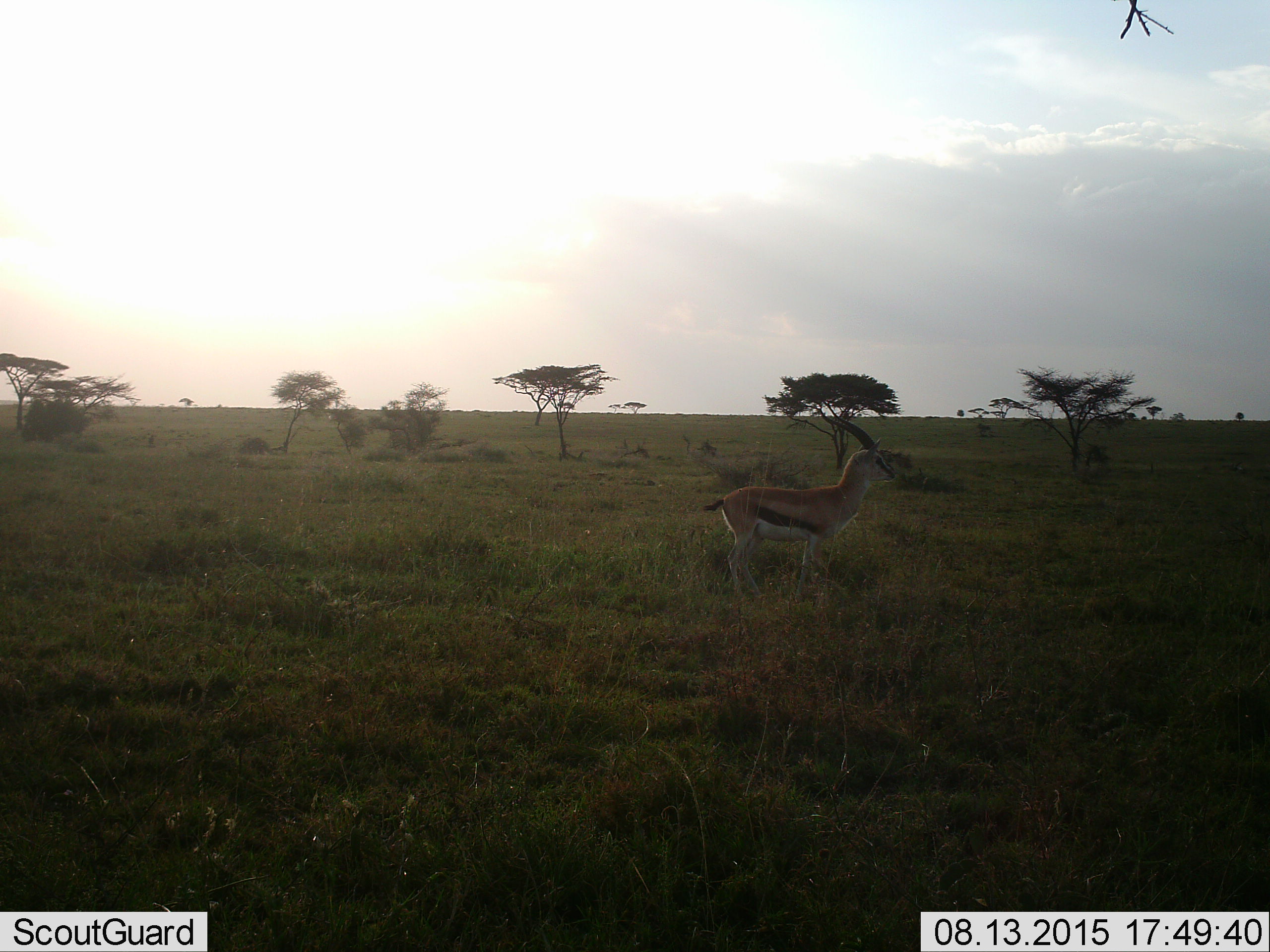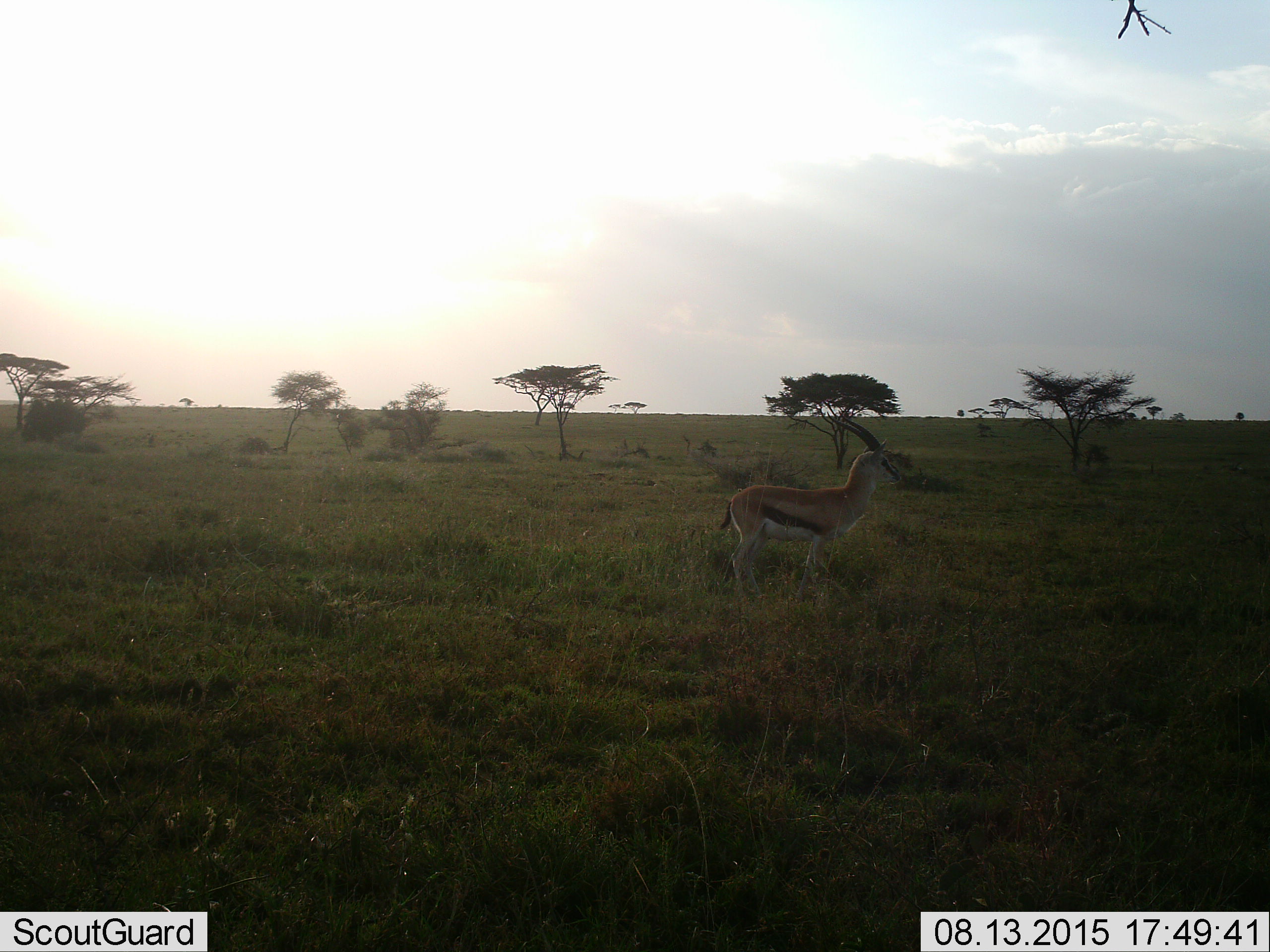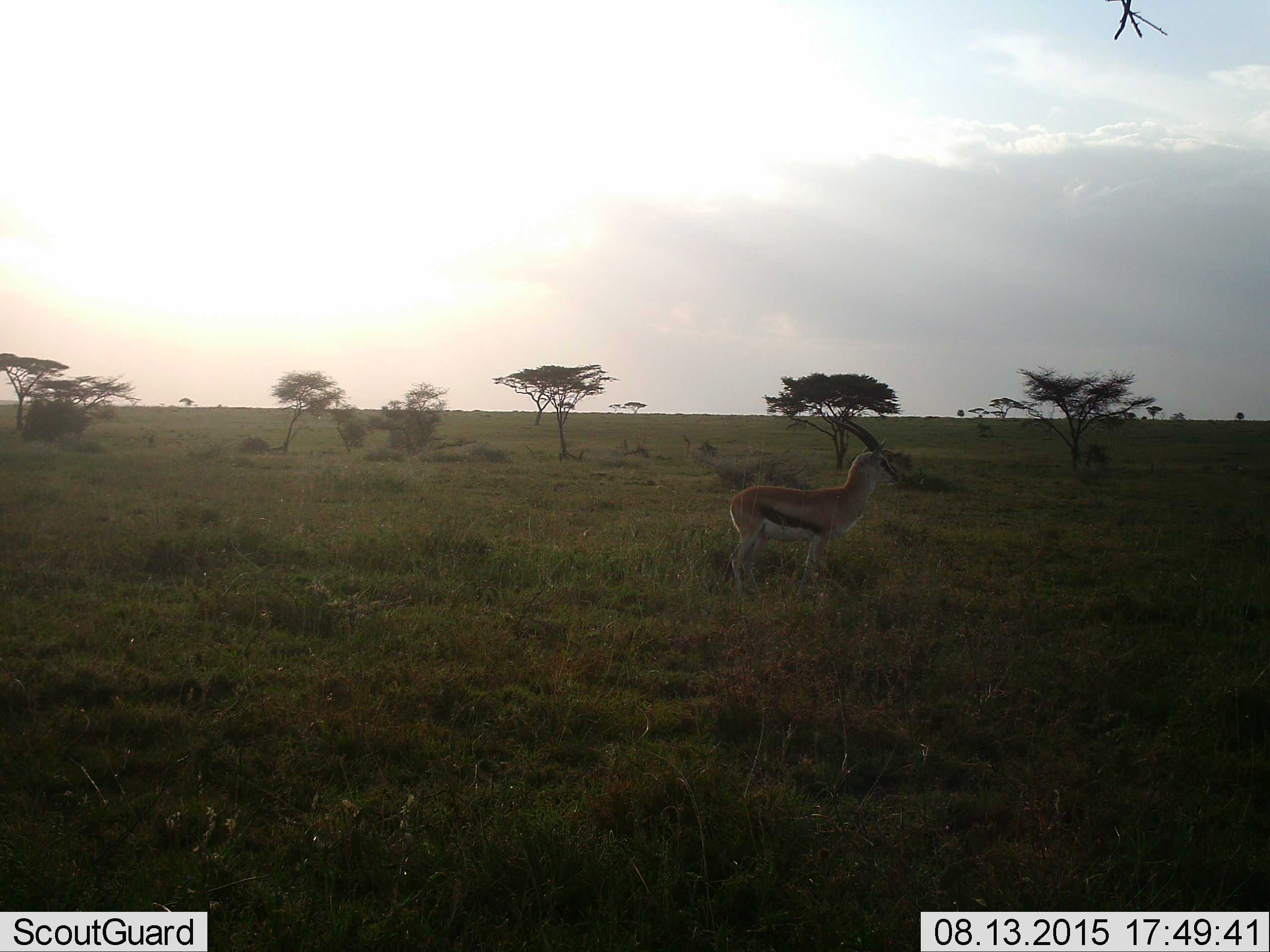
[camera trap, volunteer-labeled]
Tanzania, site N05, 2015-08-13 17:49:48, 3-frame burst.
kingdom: Animalia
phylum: Chordata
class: Mammalia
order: Artiodactyla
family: Bovidae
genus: Eudorcas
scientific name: Eudorcas thomsonii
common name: thomson's gazelle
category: gazellethomsons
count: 1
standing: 100%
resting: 0%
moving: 0%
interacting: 0%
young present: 0%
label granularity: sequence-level